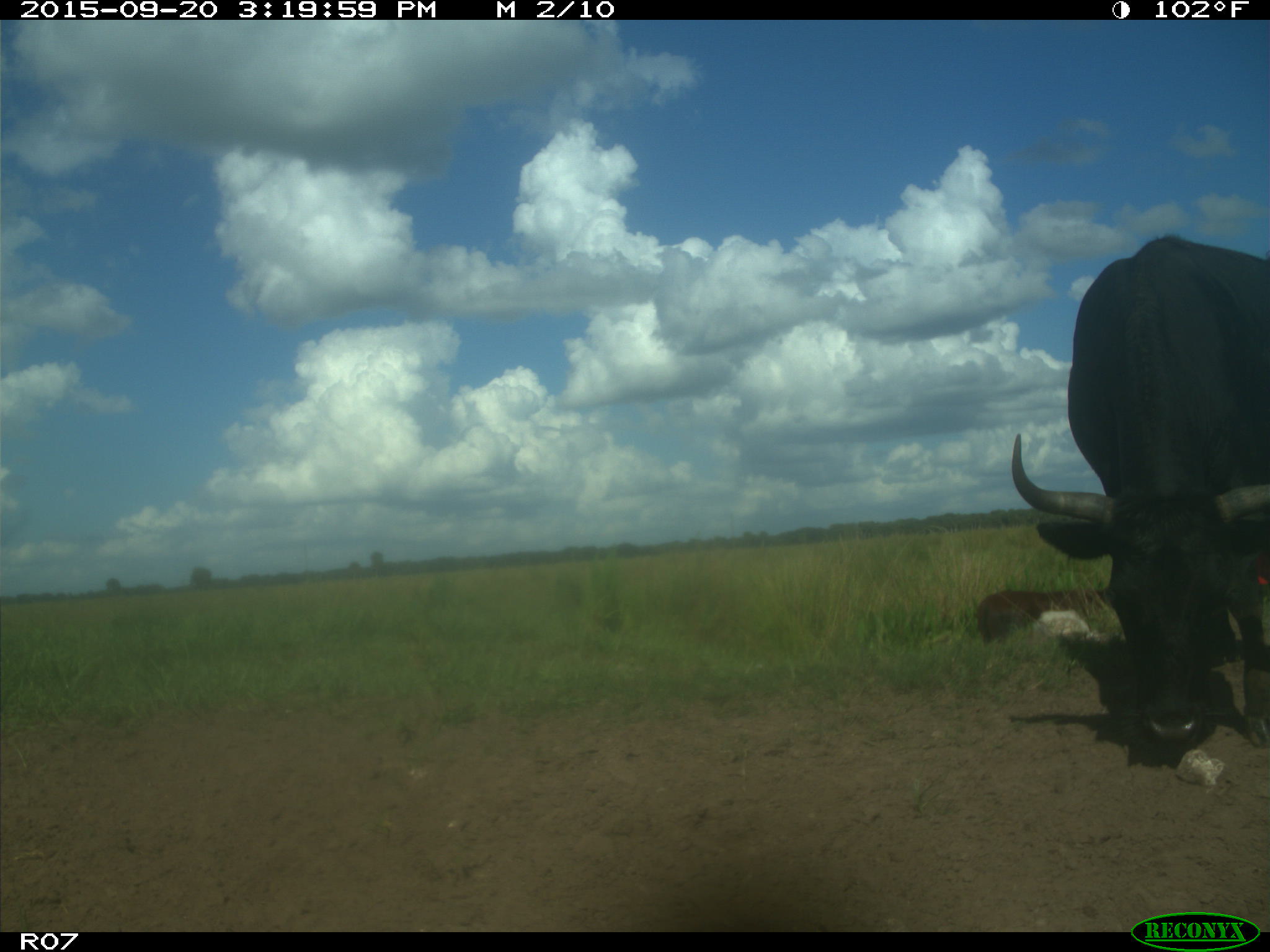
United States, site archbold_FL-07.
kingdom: Animalia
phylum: Chordata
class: Mammalia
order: Artiodactyla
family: Bovidae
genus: Bos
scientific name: Bos taurus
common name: domestic cow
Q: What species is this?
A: Bos taurus (domestic cow).